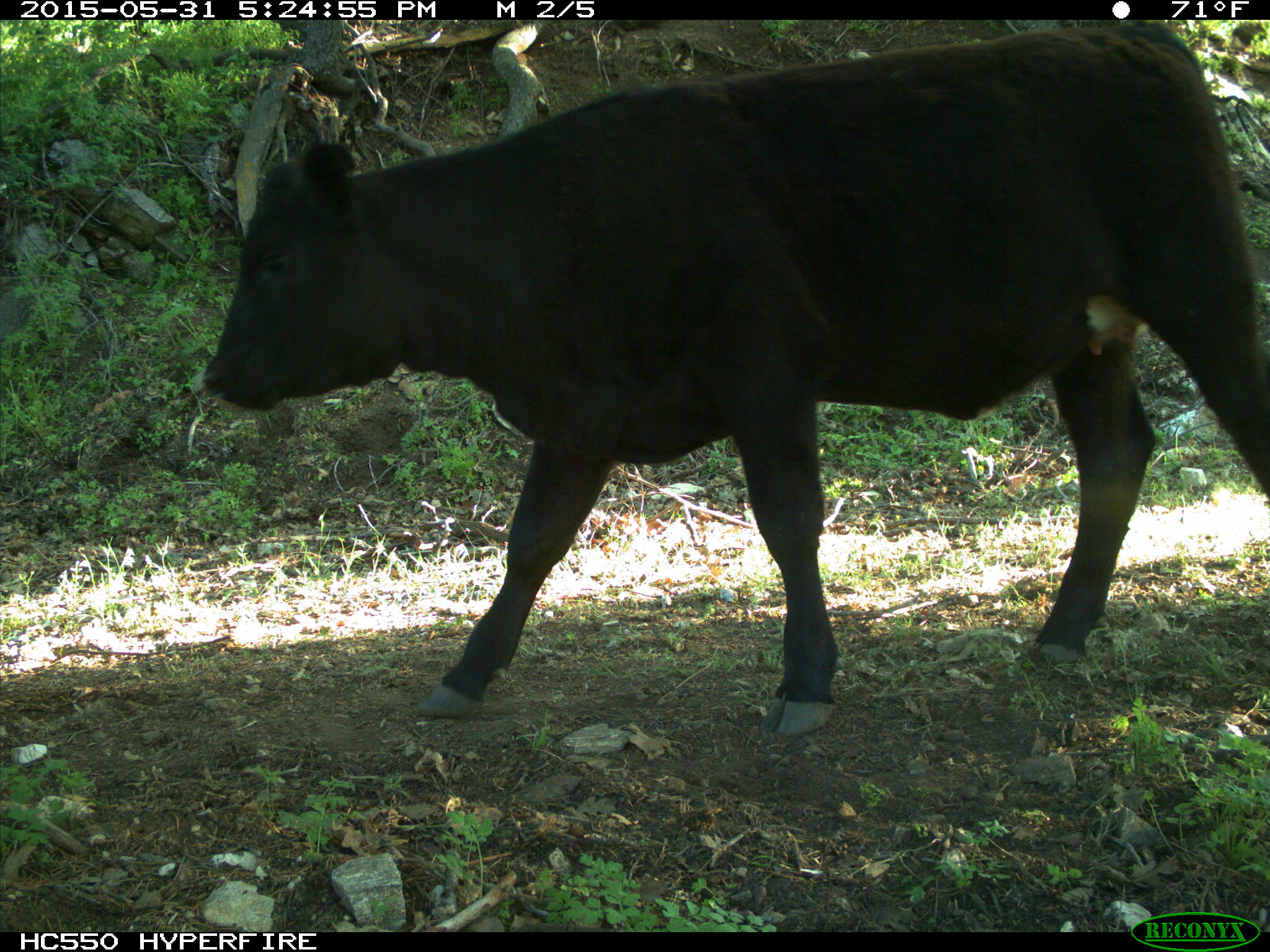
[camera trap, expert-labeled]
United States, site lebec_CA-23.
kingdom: Animalia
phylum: Chordata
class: Mammalia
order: Artiodactyla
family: Bovidae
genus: Bos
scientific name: Bos taurus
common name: domestic cow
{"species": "Bos taurus (domestic cow)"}